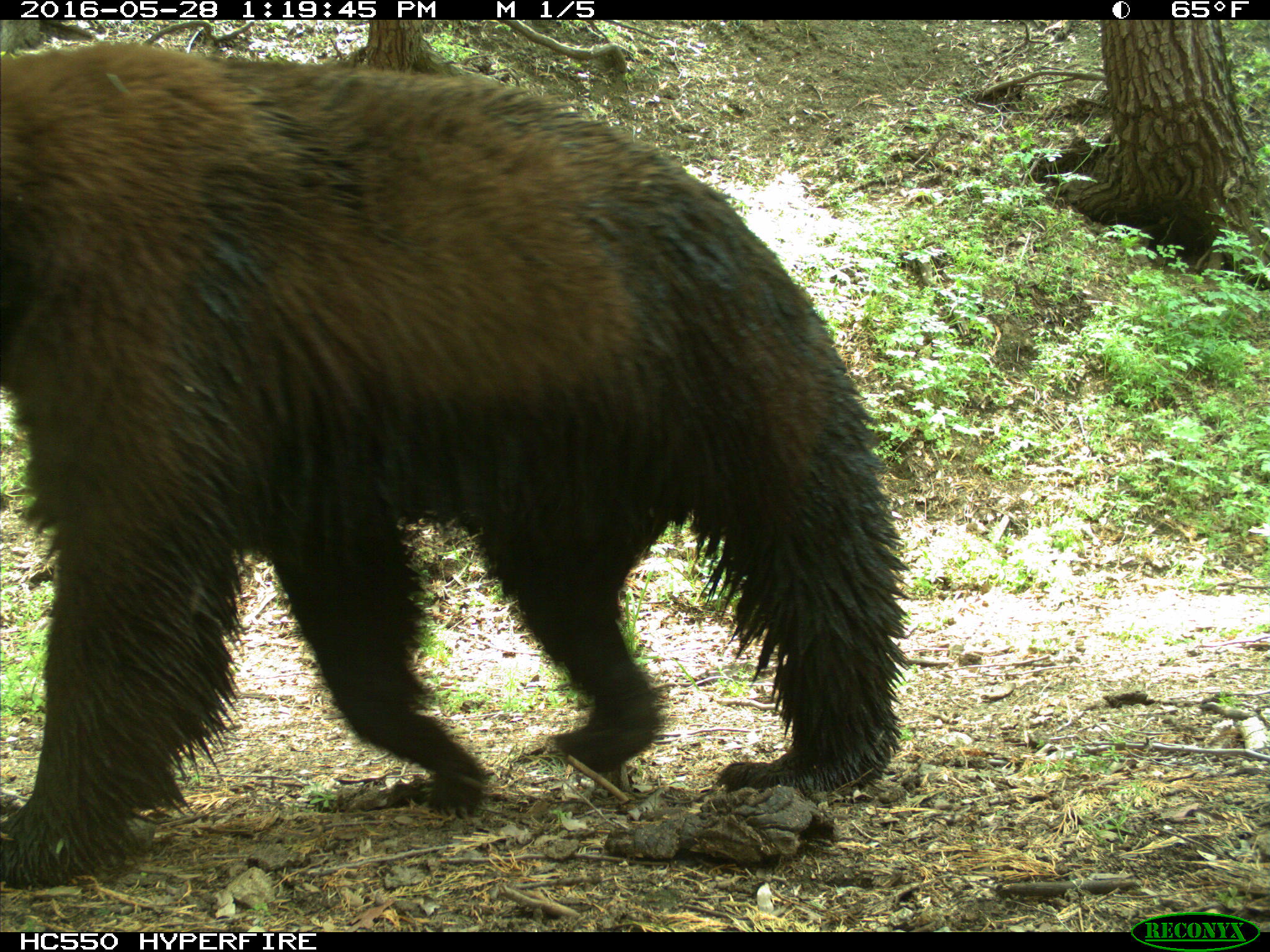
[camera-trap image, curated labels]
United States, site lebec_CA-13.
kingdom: Animalia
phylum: Chordata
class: Mammalia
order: Carnivora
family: Ursidae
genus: Ursus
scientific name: Ursus americanus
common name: american black bear